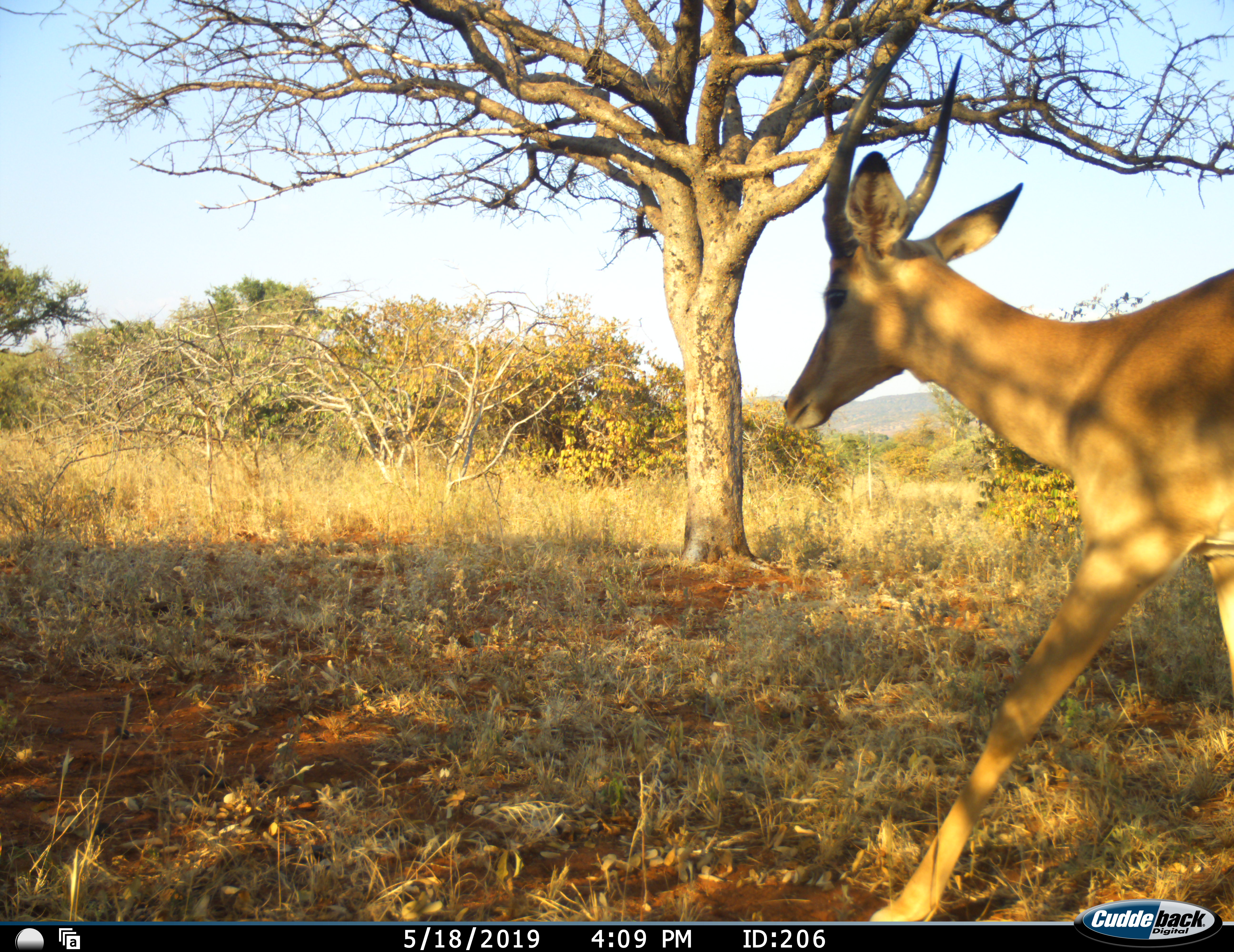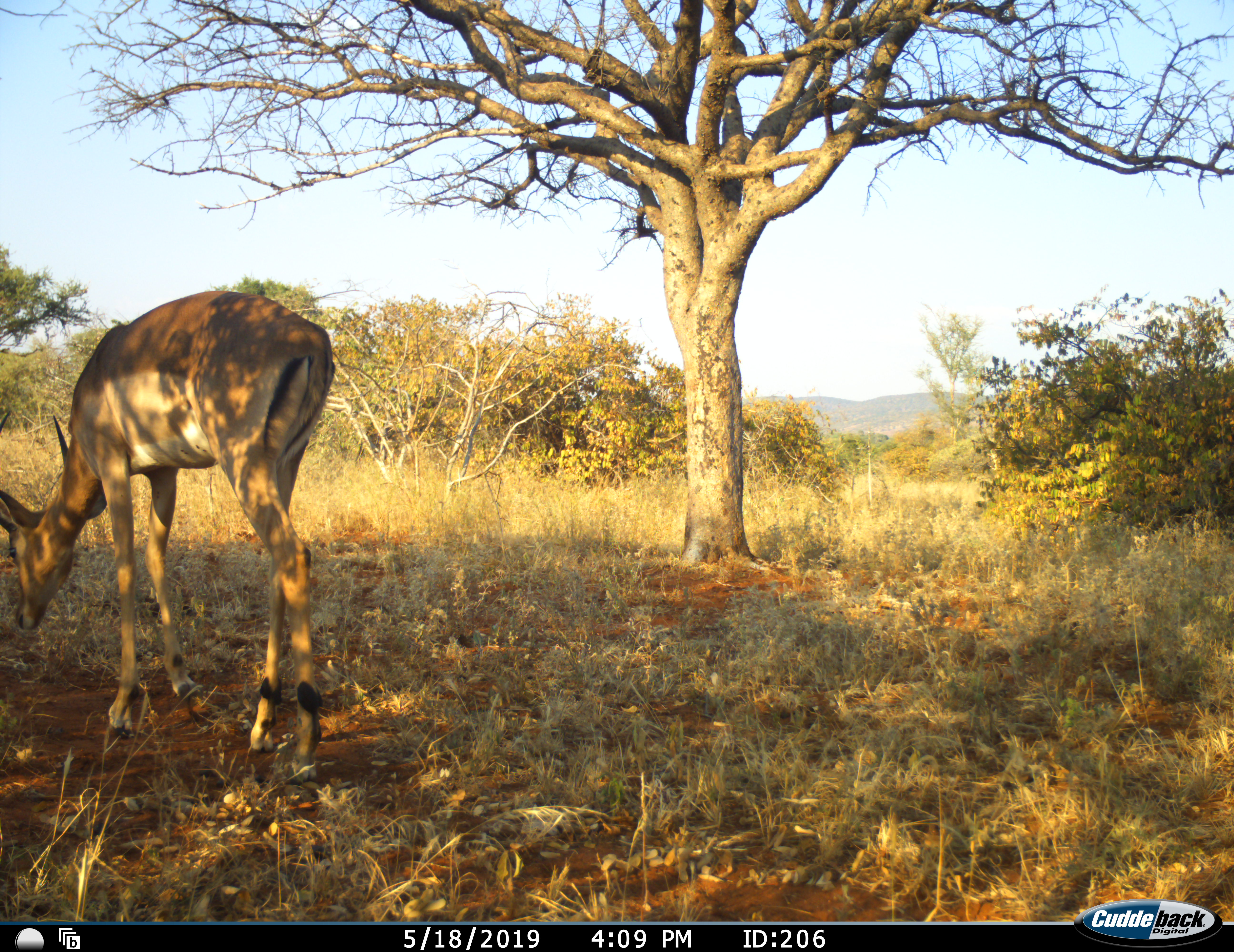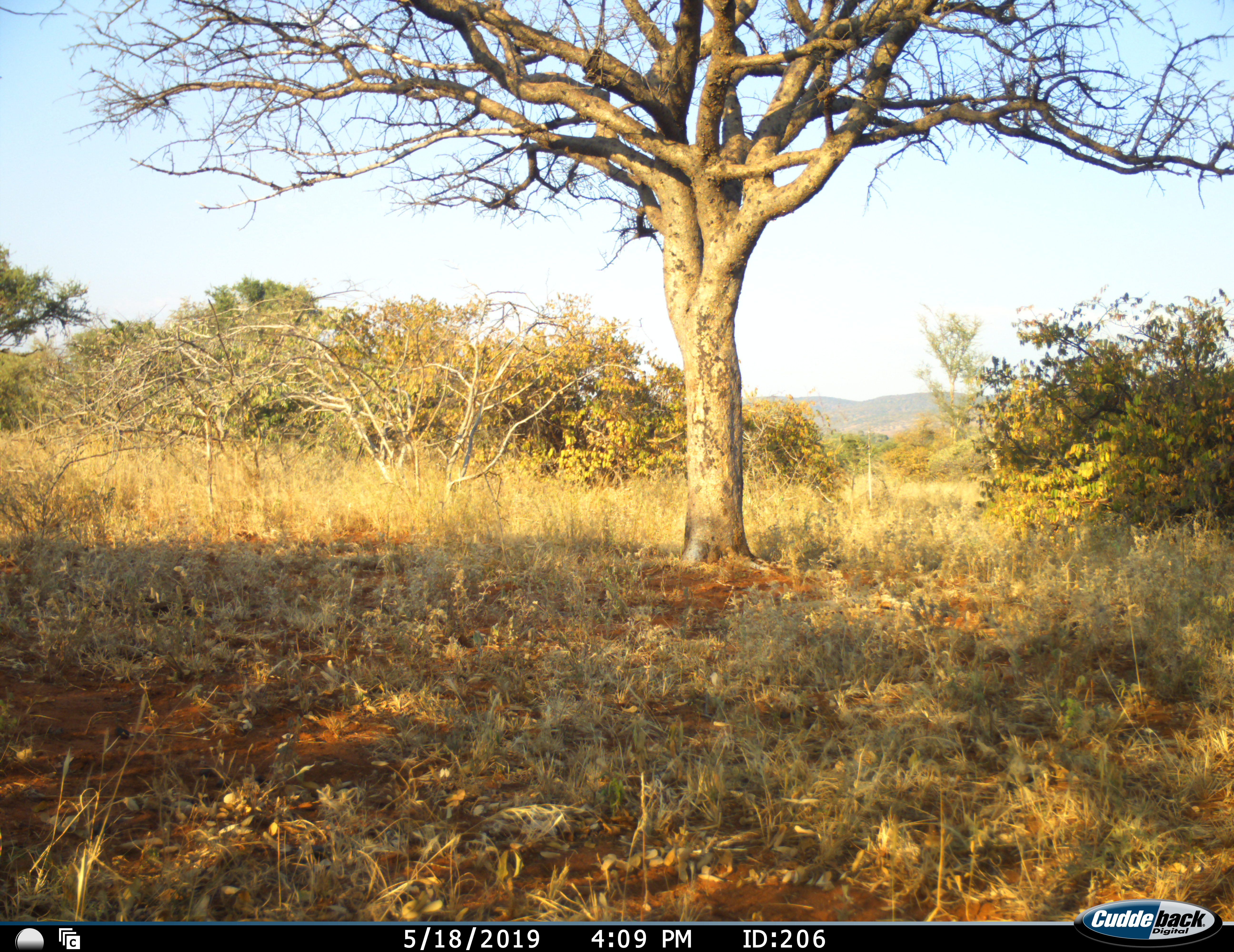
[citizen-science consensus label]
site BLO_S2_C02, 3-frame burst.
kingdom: Animalia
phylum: Chordata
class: Mammalia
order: Artiodactyla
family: Bovidae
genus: Aepyceros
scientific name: Aepyceros melampus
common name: impala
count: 1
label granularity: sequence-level